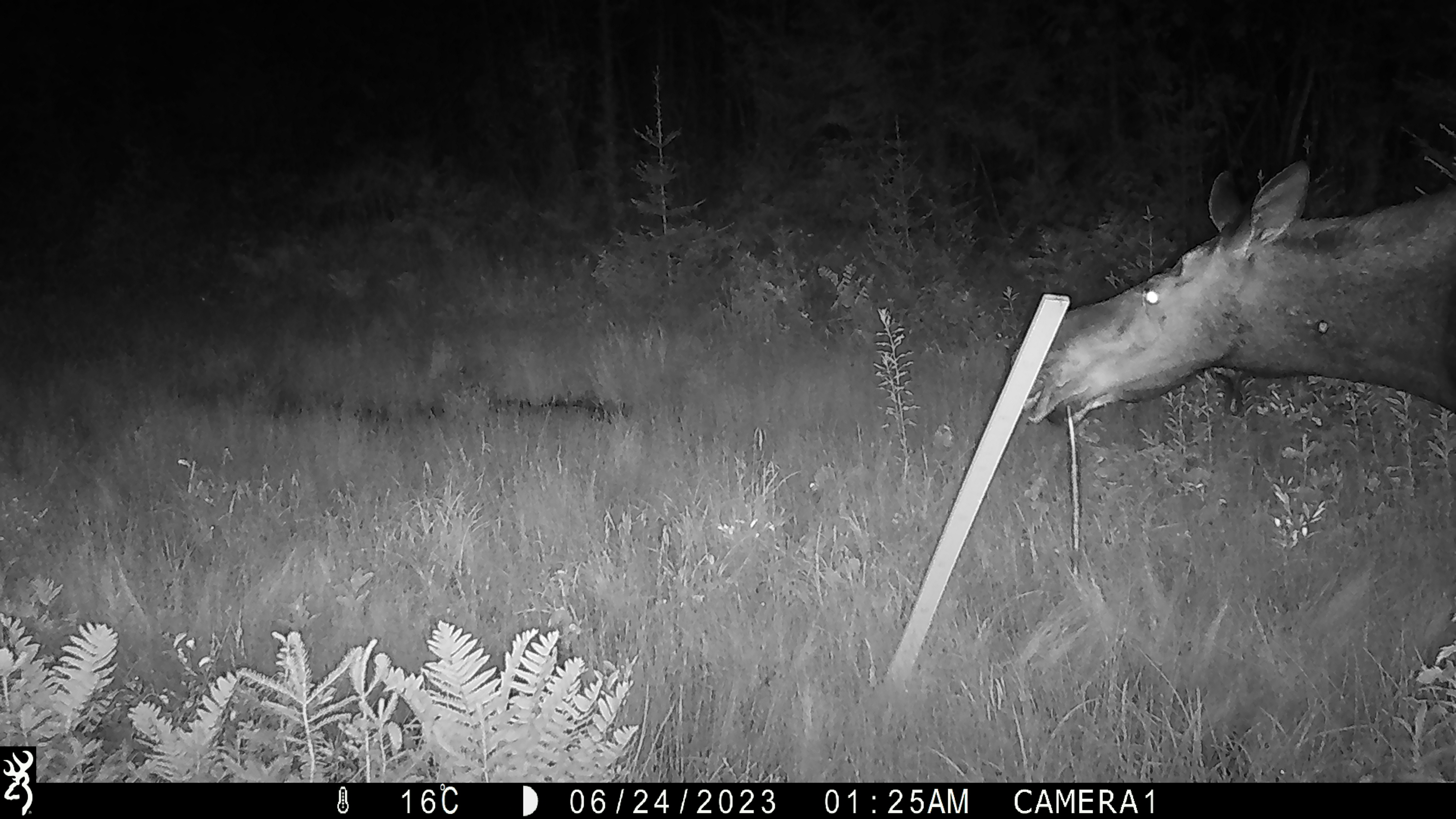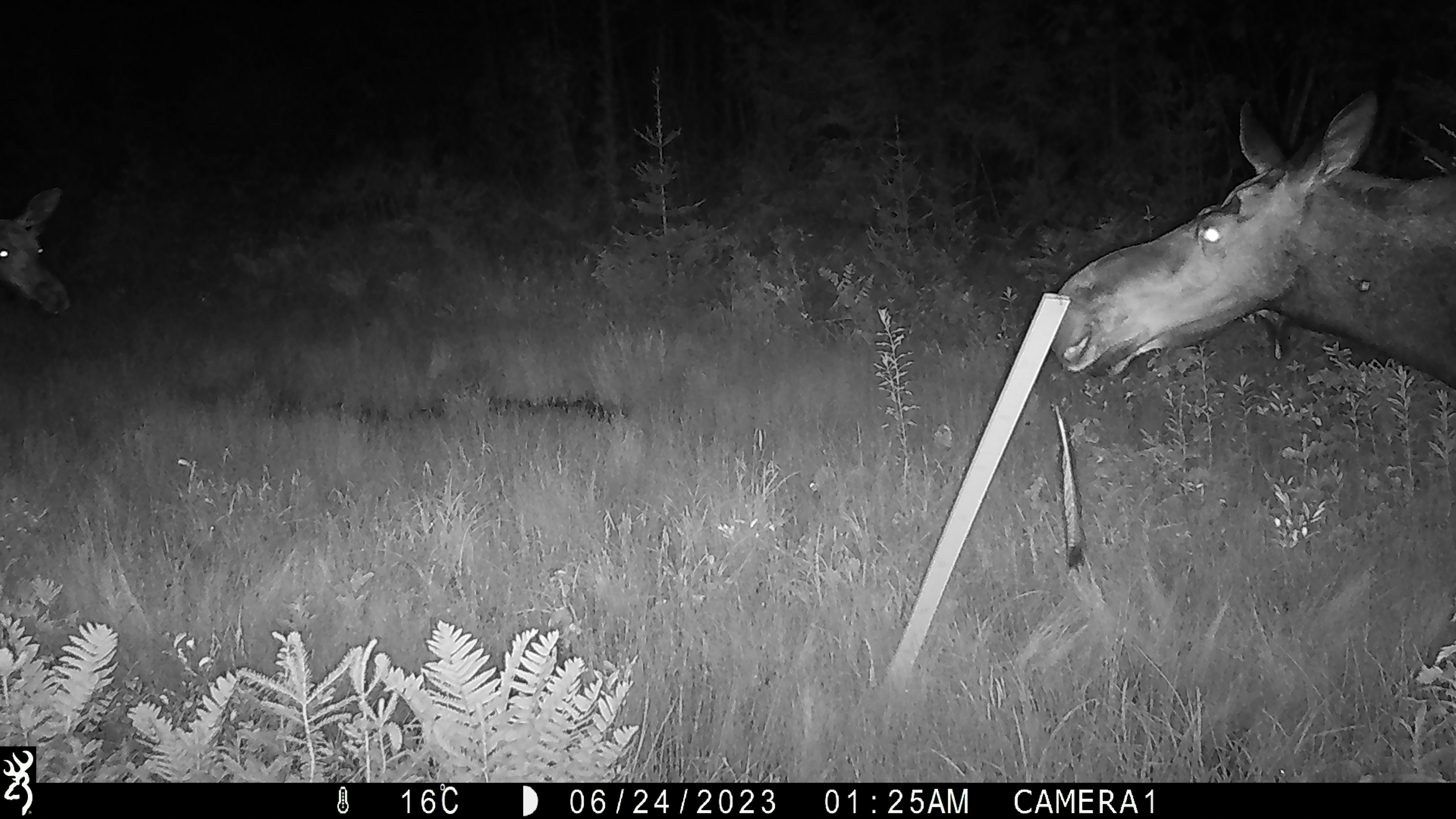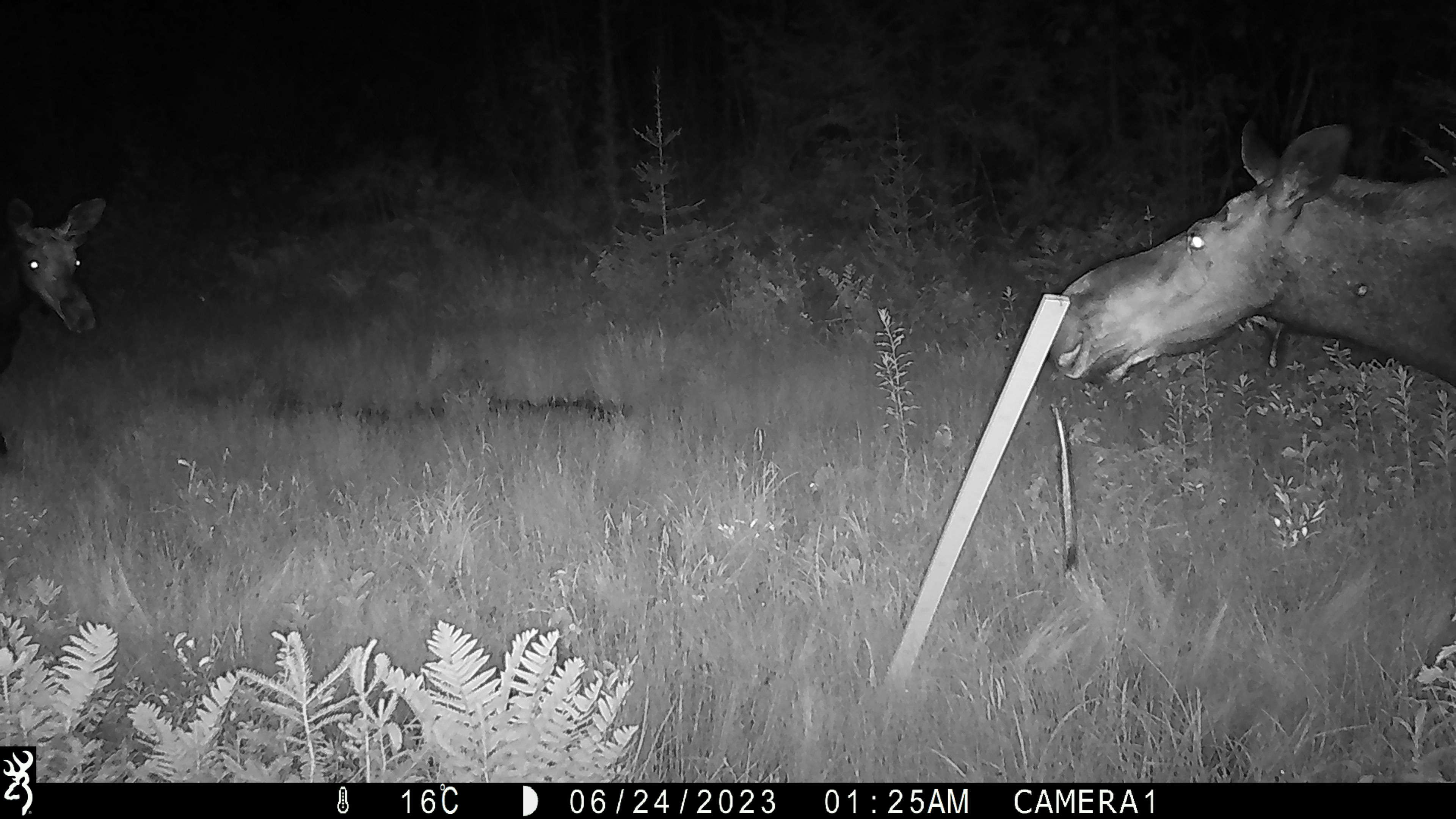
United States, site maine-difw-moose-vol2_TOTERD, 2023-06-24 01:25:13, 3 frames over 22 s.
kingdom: Animalia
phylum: Chordata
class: Mammalia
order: Artiodactyla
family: Cervidae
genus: Alces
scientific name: Alces alces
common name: moose